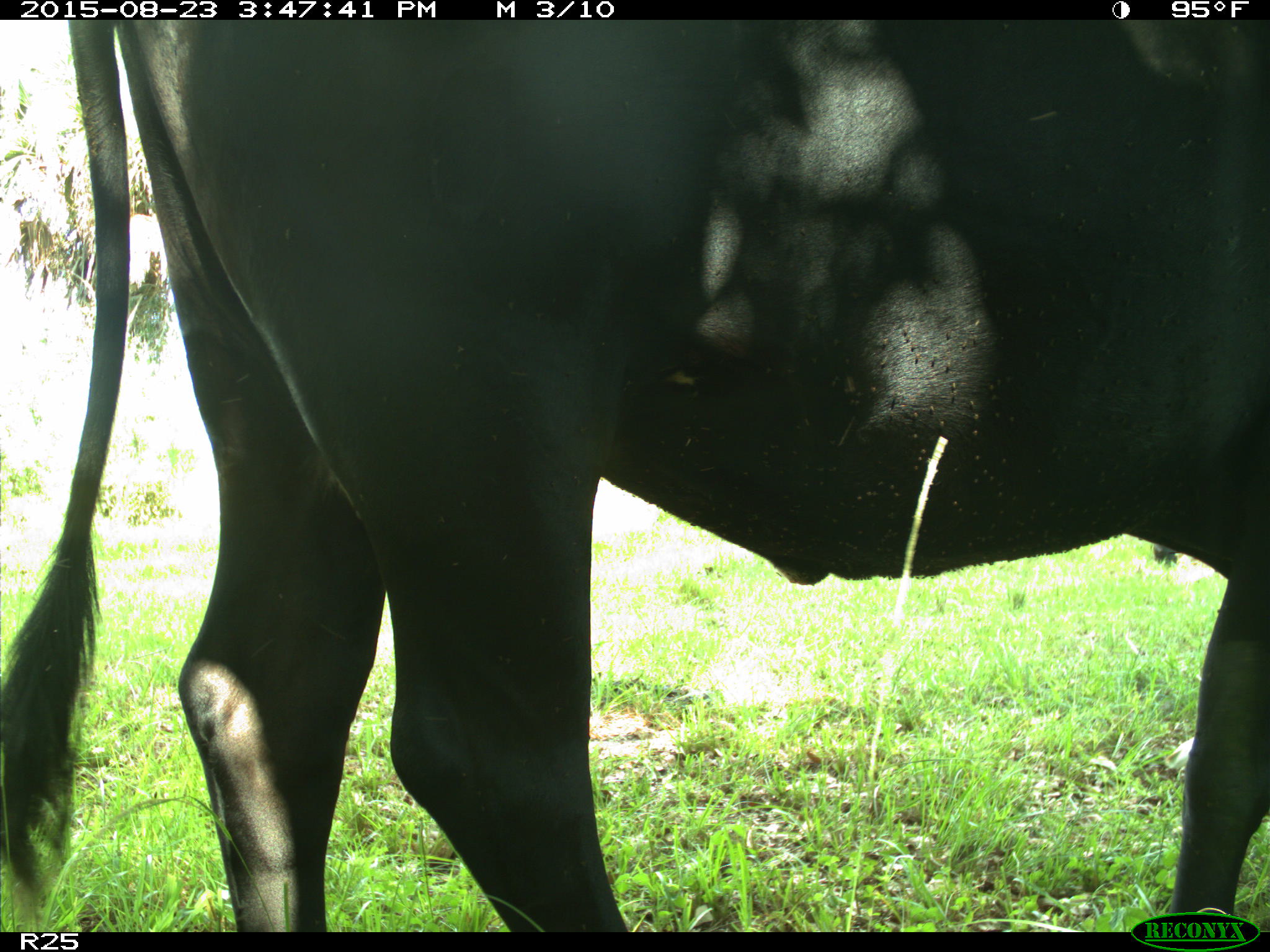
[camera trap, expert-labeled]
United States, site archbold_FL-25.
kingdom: Animalia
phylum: Chordata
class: Mammalia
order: Artiodactyla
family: Bovidae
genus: Bos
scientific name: Bos taurus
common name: domestic cow